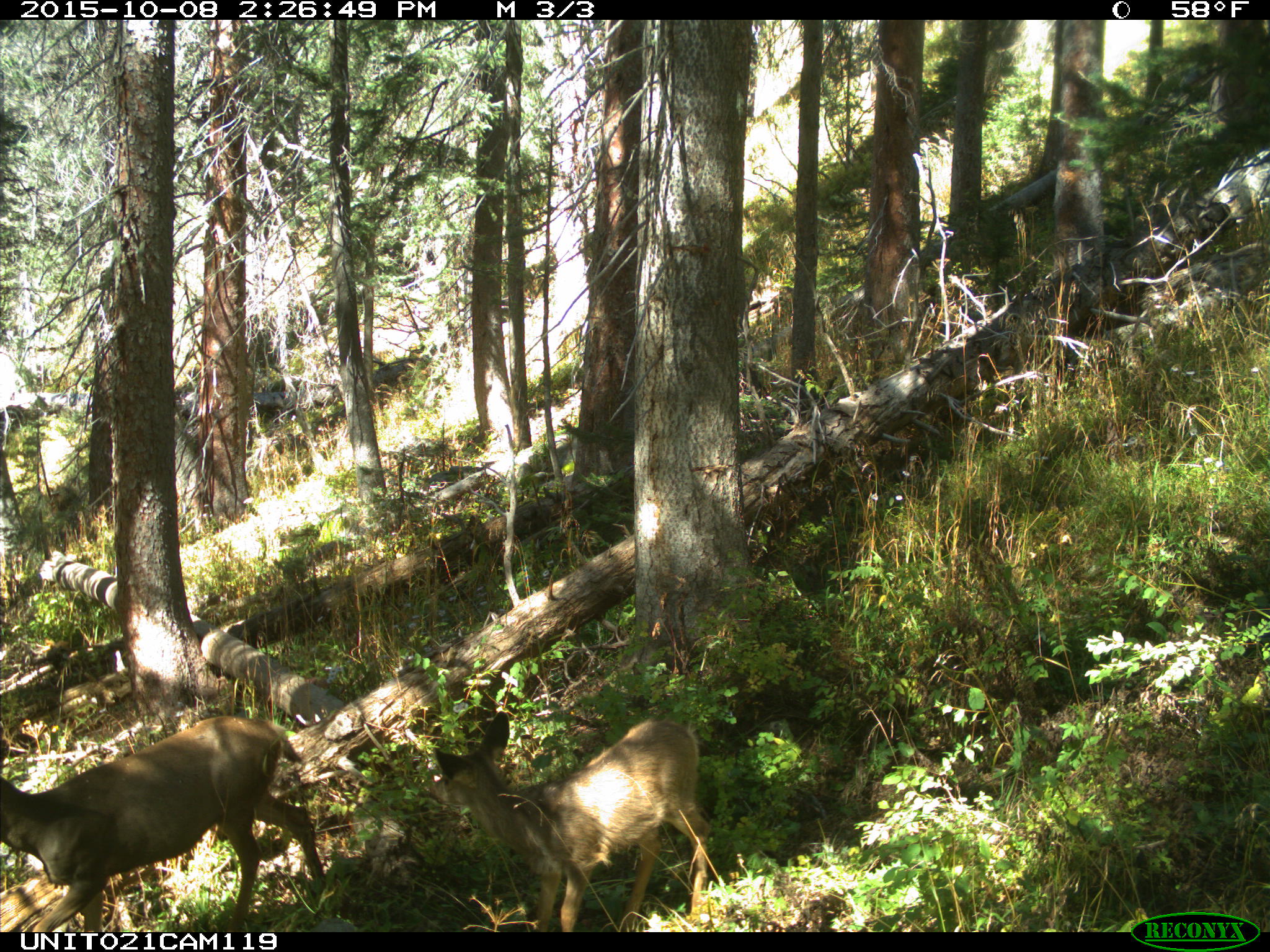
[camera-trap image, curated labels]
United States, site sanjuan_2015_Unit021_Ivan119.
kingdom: Animalia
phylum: Chordata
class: Mammalia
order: Artiodactyla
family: Cervidae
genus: Odocoileus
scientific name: Odocoileus hemionus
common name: mule deer